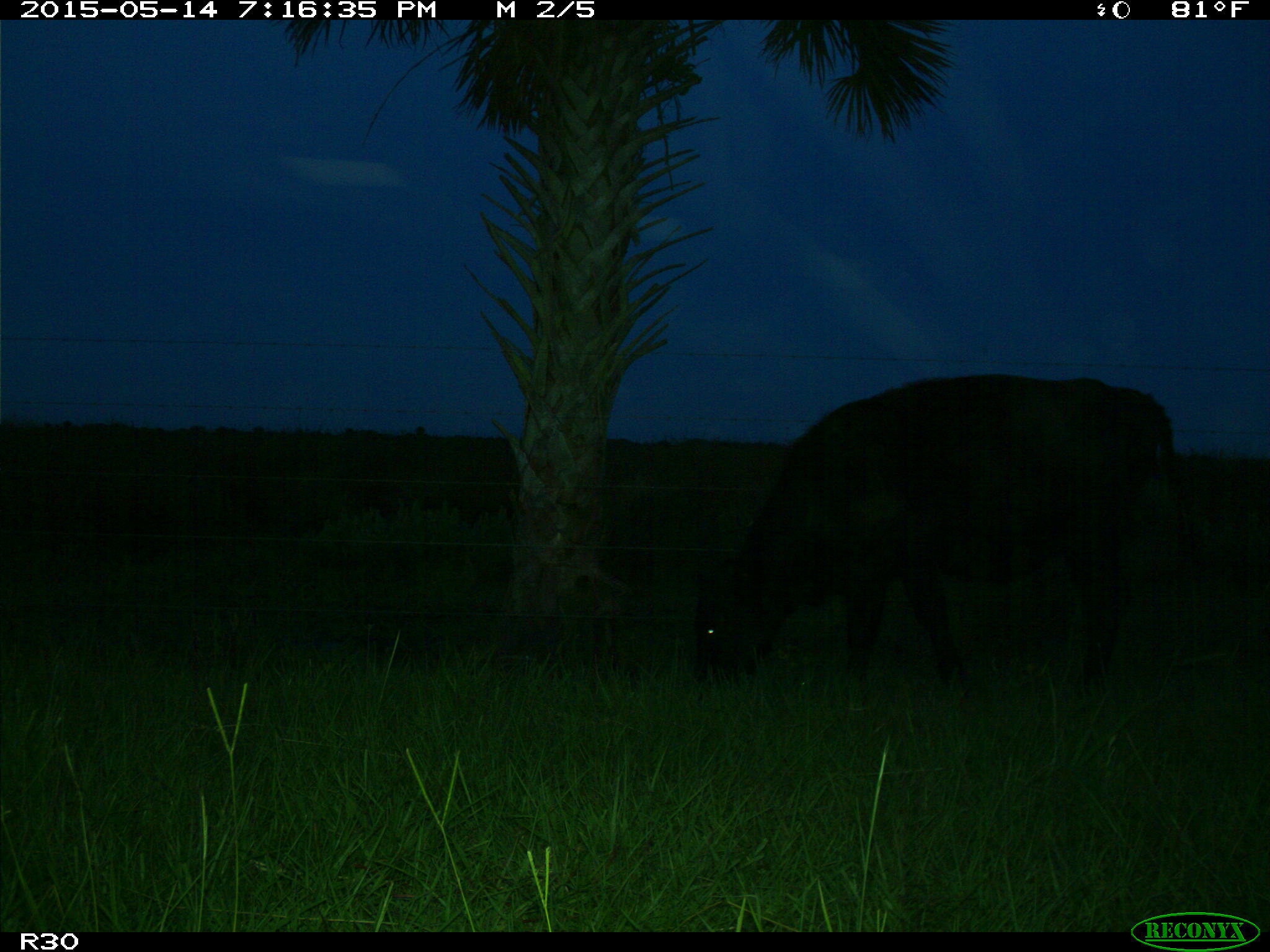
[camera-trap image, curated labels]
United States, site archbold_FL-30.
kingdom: Animalia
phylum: Chordata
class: Mammalia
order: Artiodactyla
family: Bovidae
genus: Bos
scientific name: Bos taurus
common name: domestic cow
Bos taurus (domestic cow).